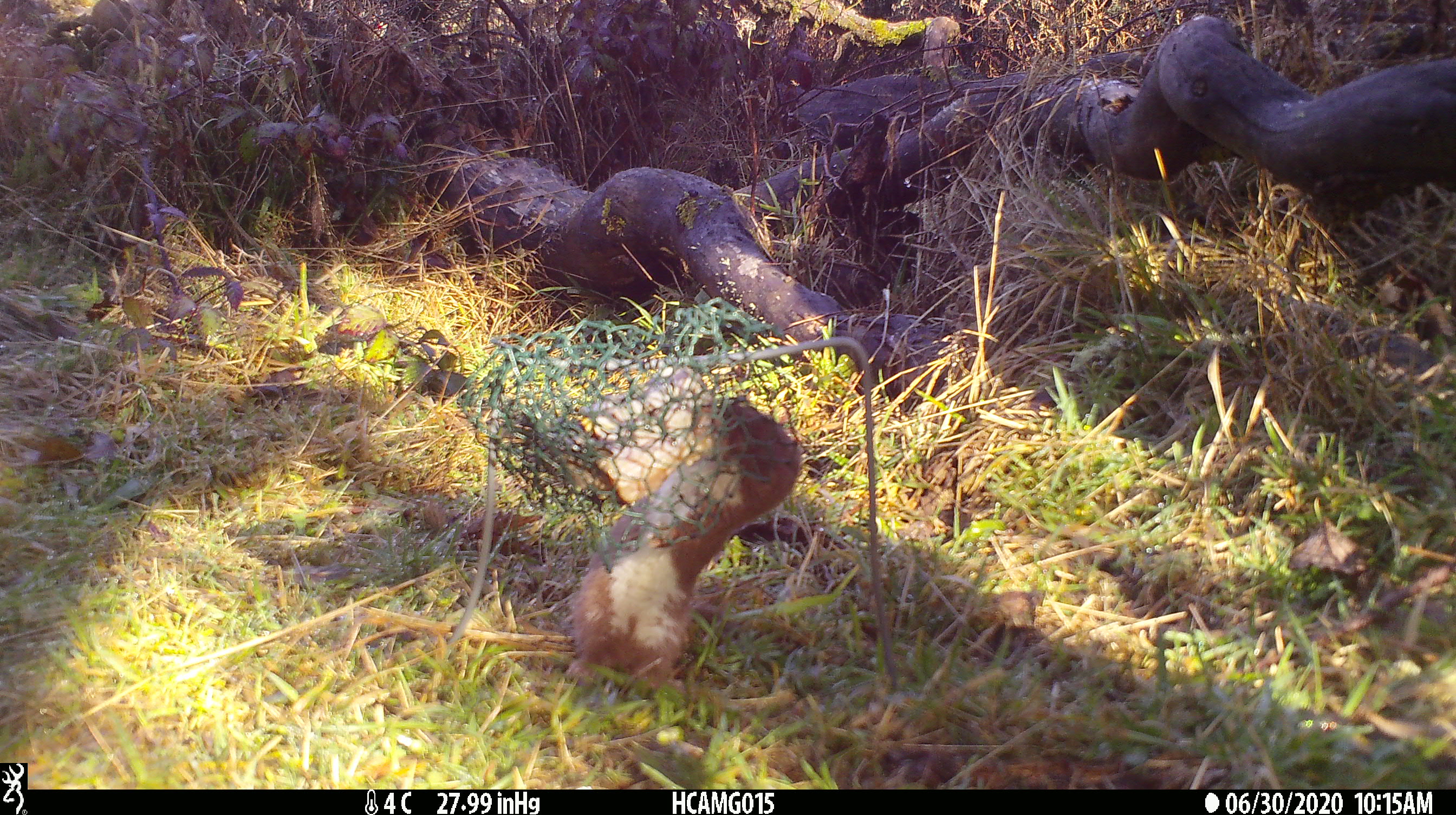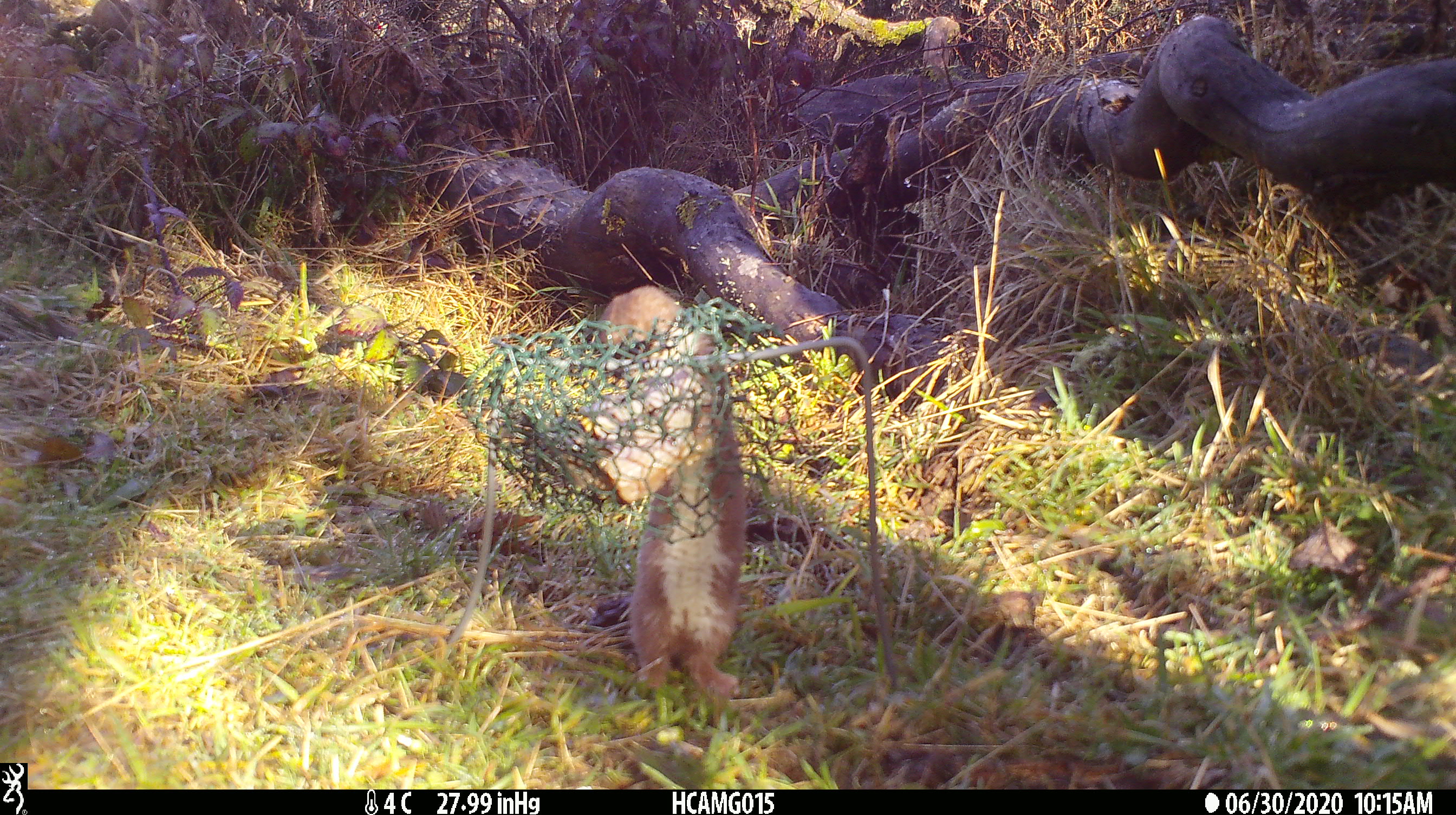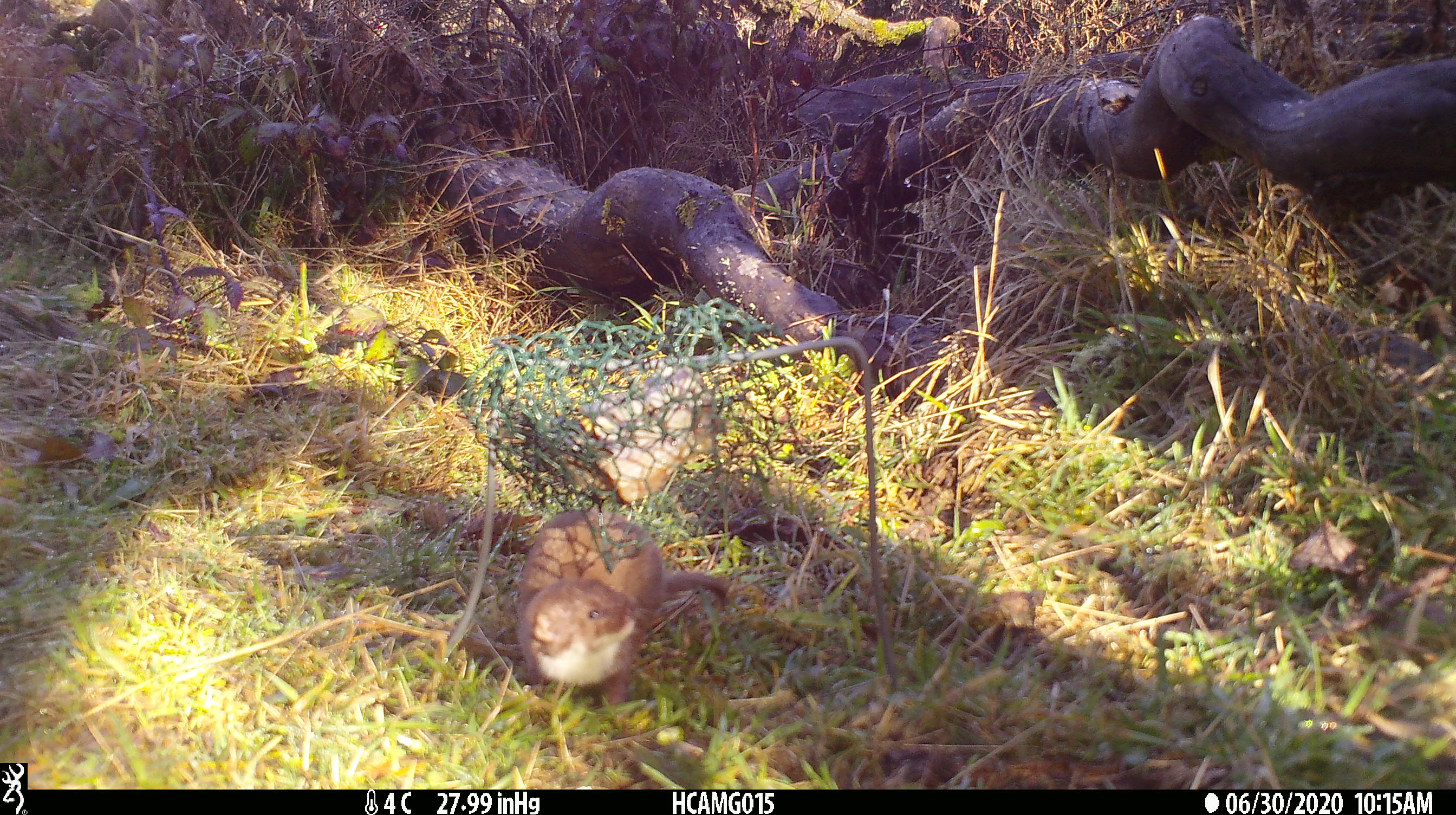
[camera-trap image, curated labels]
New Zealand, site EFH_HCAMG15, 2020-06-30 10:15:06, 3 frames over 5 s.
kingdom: Animalia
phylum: Chordata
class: Mammalia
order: Carnivora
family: Mustelidae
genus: Mustela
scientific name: Mustela nivalis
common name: least weasel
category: weasel